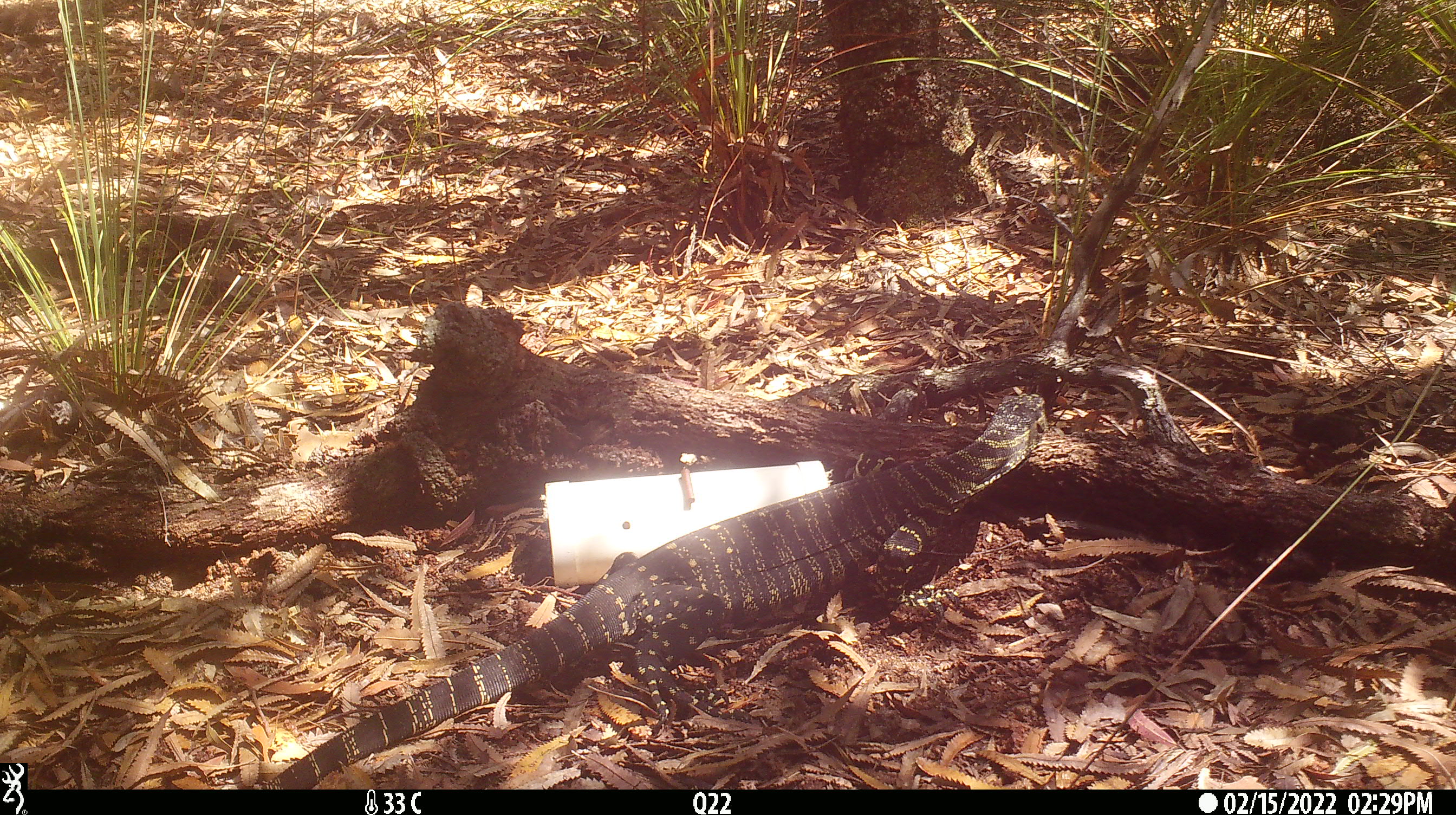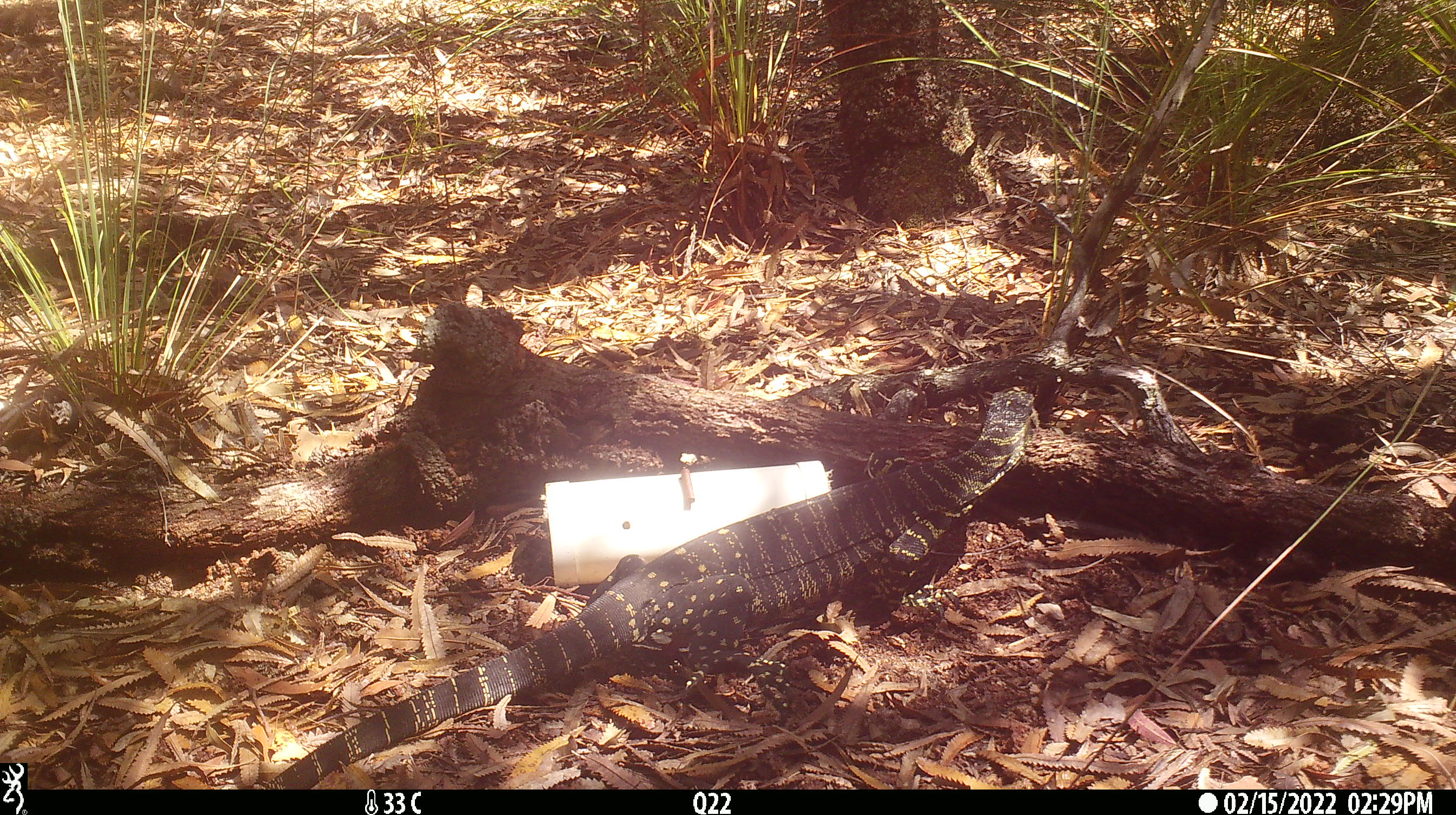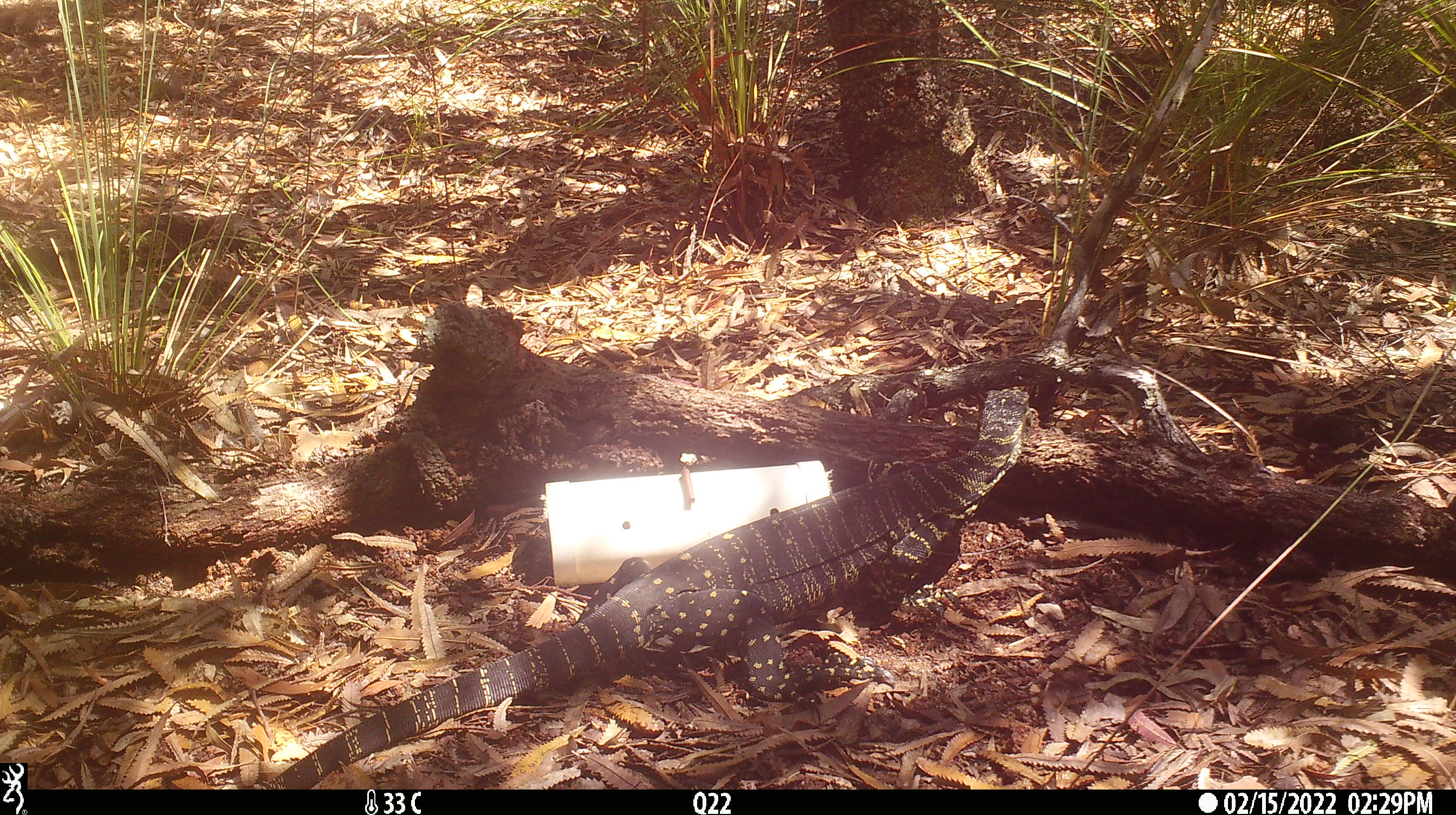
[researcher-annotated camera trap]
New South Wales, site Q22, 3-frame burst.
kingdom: Animalia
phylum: Chordata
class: Reptilia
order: Squamata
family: Varanidae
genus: Varanus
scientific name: Varanus varius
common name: lace monitor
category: goanna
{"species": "goanna (lace monitor) (Varanus varius)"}